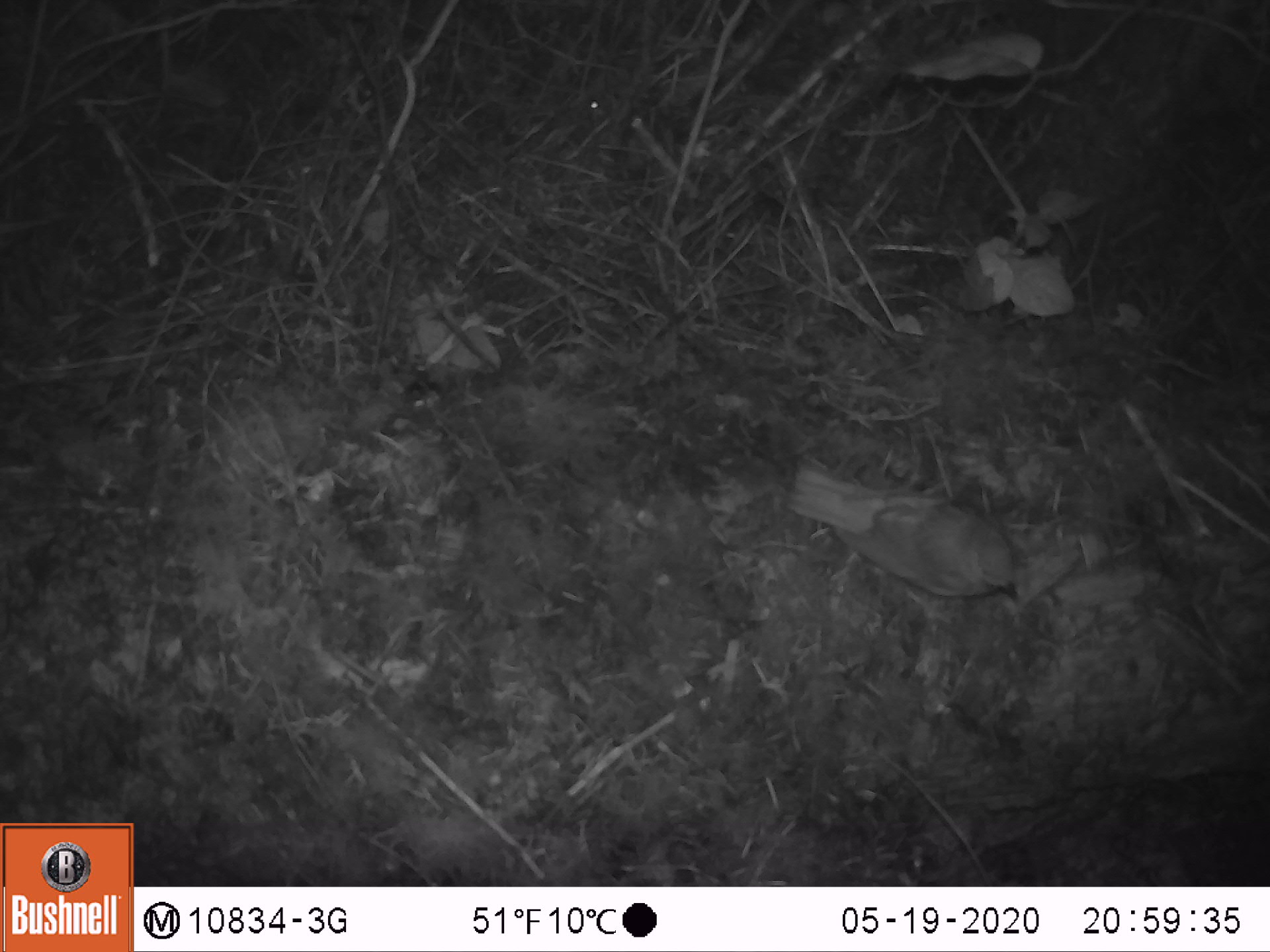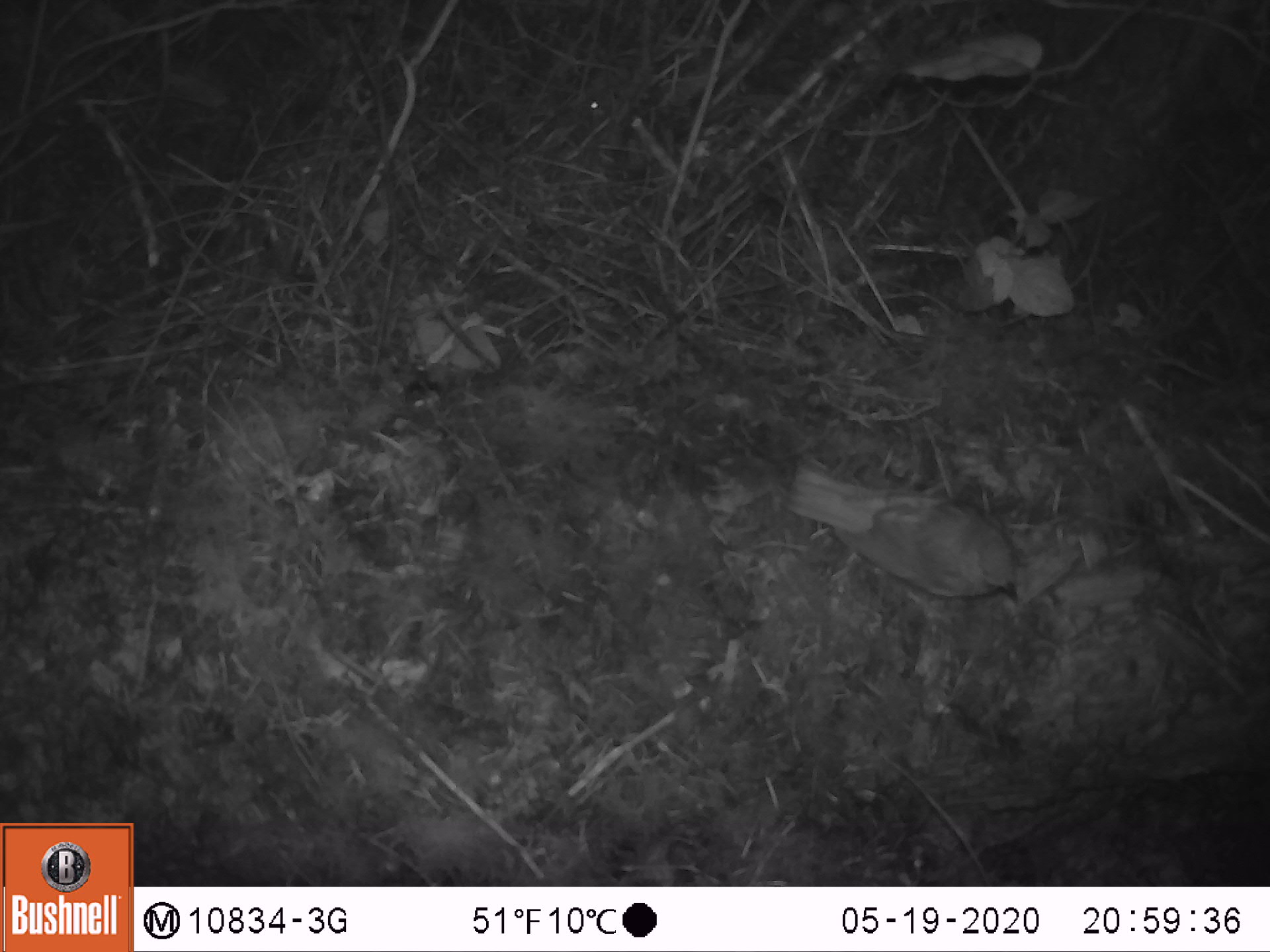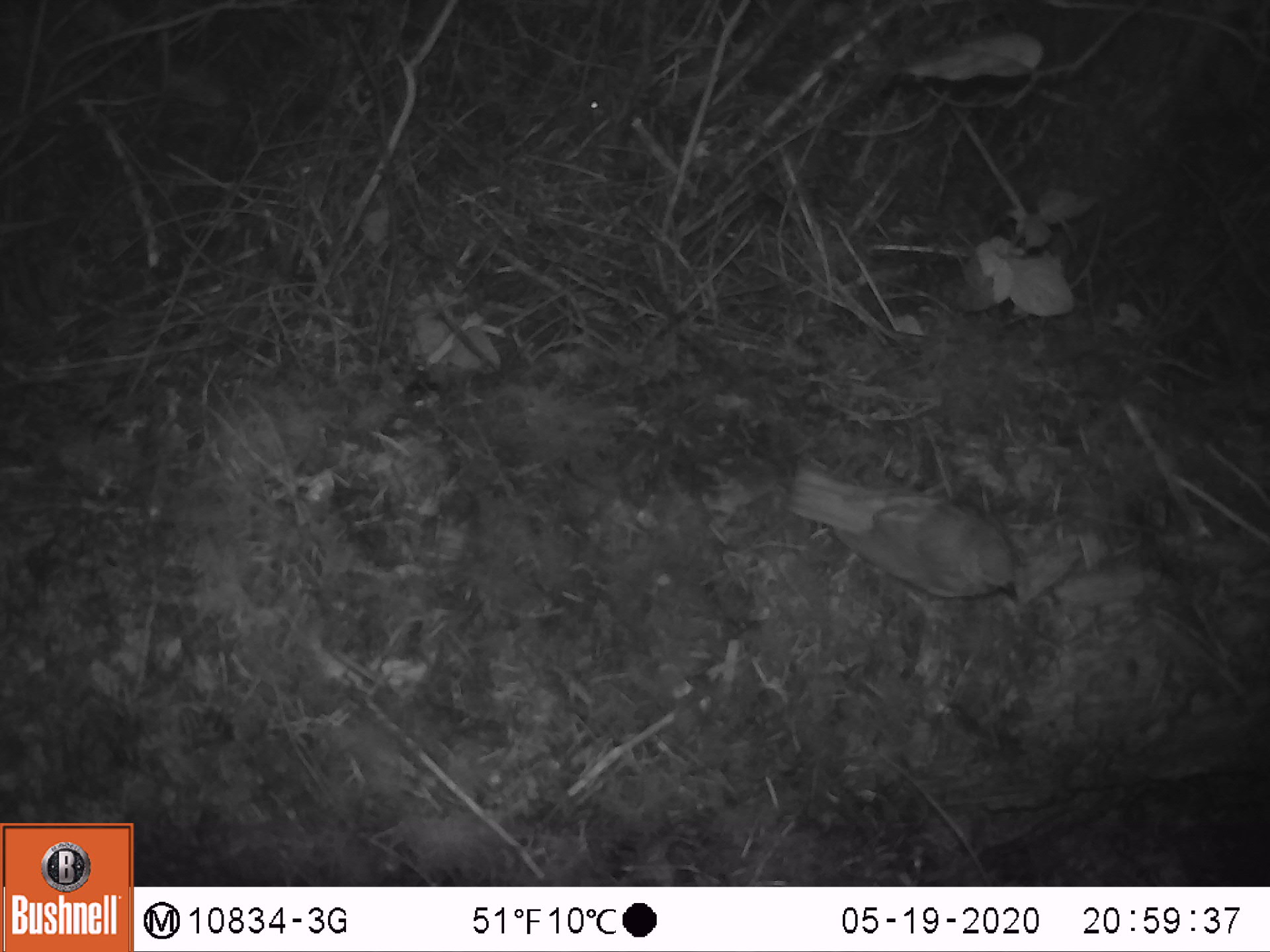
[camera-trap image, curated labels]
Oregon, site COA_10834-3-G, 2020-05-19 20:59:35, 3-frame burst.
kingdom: Animalia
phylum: Chordata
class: Aves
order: Passeriformes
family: Turdidae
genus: Catharus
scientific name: Catharus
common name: brown thrushes and nightingale-thrushes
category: catharus species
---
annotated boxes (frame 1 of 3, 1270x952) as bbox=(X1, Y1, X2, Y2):
catharus species: bbox=(781, 459, 1033, 635)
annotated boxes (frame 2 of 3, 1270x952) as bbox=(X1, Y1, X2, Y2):
catharus species: bbox=(785, 451, 1023, 613)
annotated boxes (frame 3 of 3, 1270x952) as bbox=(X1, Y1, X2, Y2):
catharus species: bbox=(785, 459, 1025, 635)